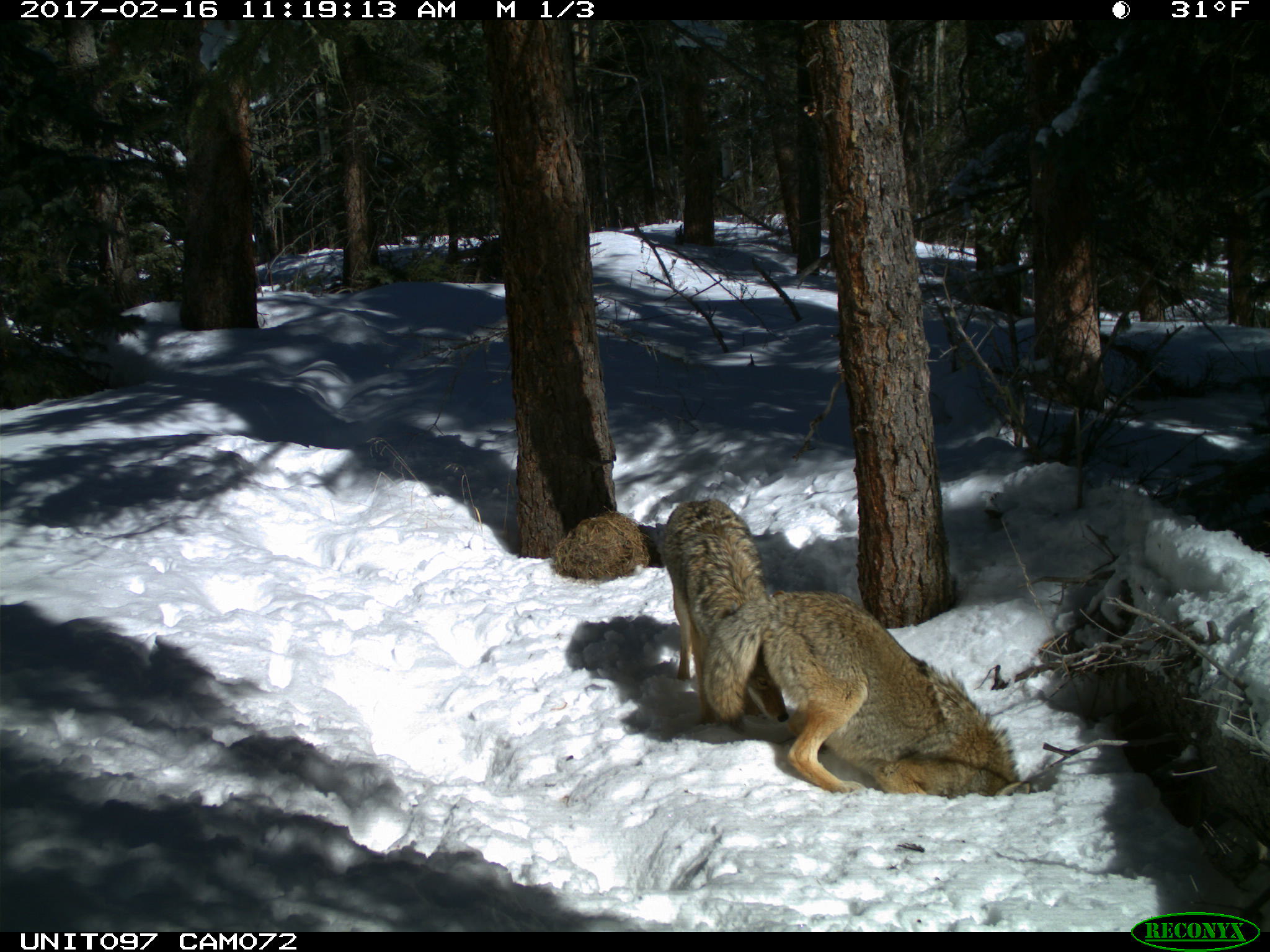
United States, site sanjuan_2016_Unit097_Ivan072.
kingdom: Animalia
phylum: Chordata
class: Mammalia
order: Carnivora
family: Canidae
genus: Canis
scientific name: Canis latrans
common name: coyote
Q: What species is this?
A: Canis latrans (coyote).